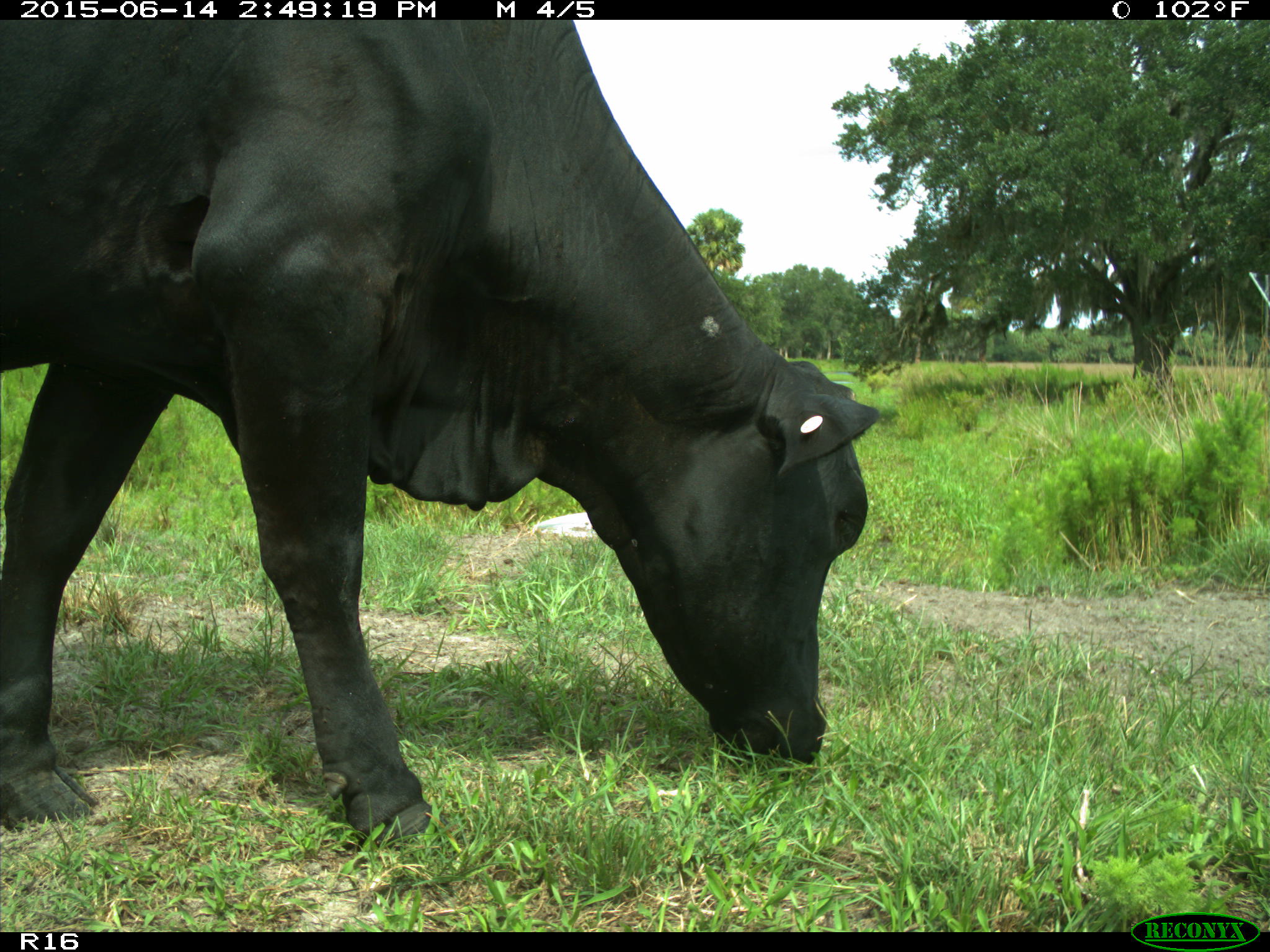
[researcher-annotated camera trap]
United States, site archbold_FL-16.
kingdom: Animalia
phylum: Chordata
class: Mammalia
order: Artiodactyla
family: Bovidae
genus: Bos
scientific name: Bos taurus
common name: domestic cow